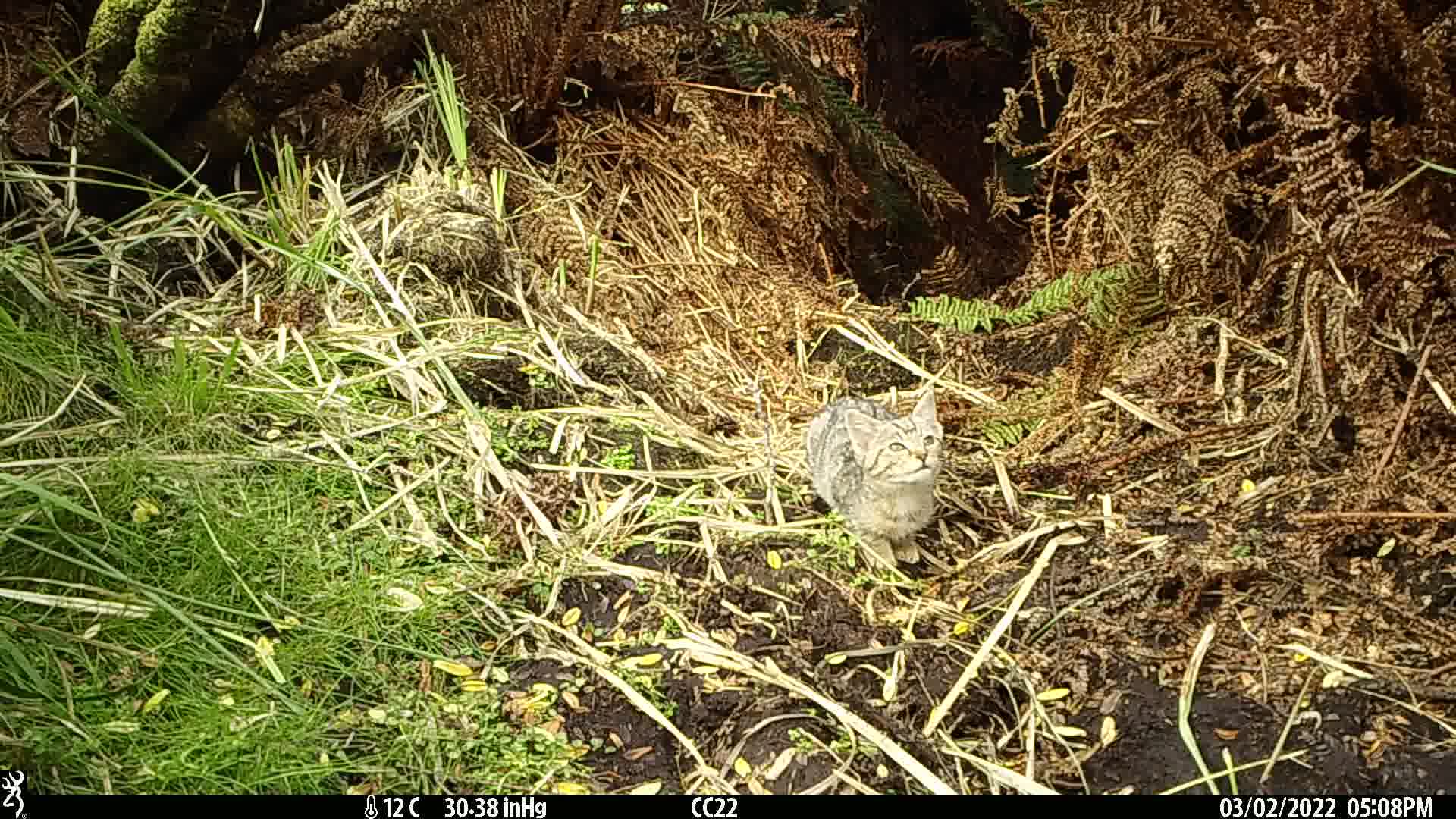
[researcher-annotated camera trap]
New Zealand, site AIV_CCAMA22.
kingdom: Animalia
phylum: Chordata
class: Mammalia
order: Carnivora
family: Felidae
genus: Felis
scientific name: Felis catus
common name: domestic cat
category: cat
Cat (domestic cat) (Felis catus).